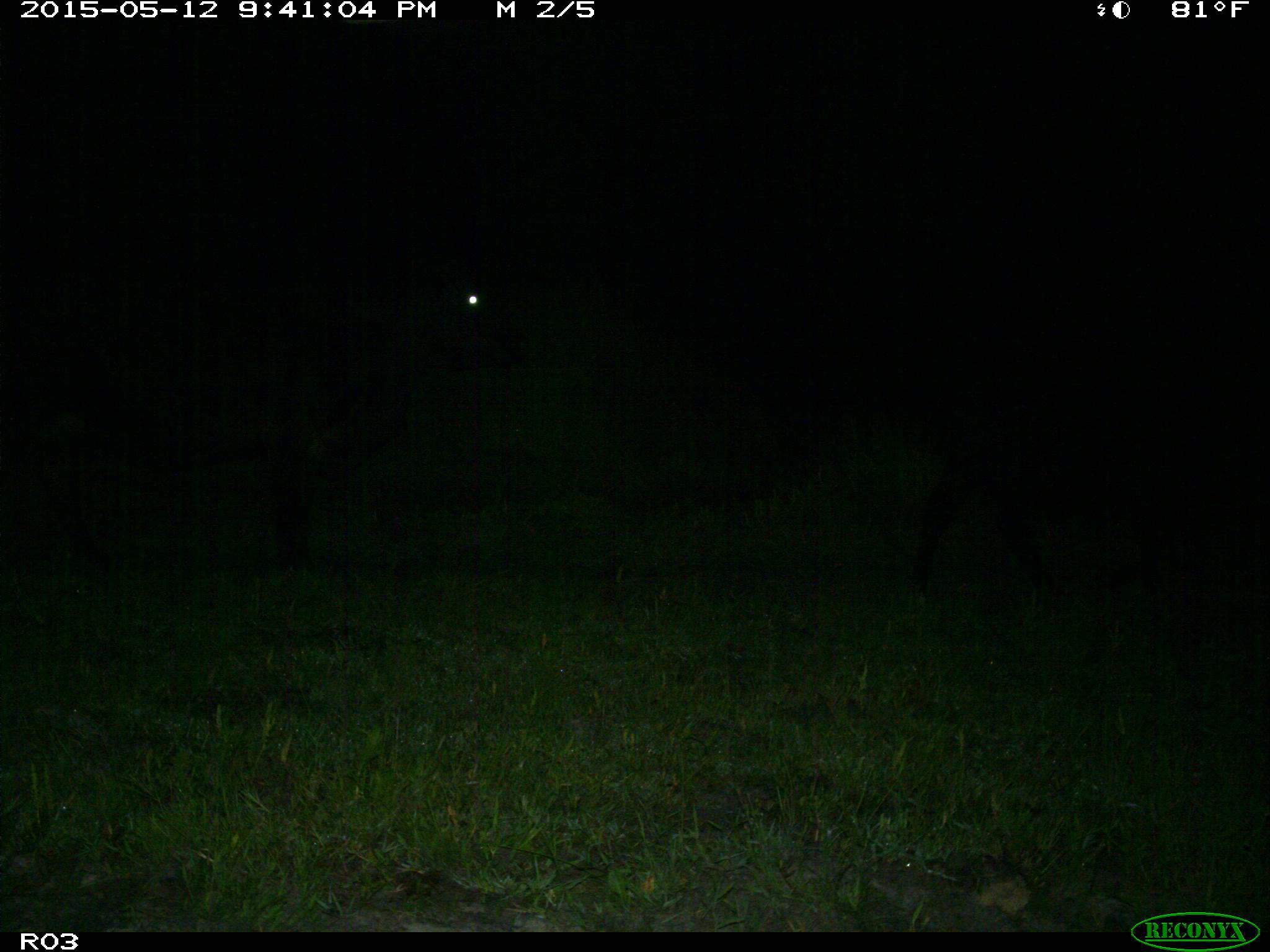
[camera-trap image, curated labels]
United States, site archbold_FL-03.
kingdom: Animalia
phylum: Chordata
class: Mammalia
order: Artiodactyla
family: Bovidae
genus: Bos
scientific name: Bos taurus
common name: domestic cow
Bos taurus (domestic cow).